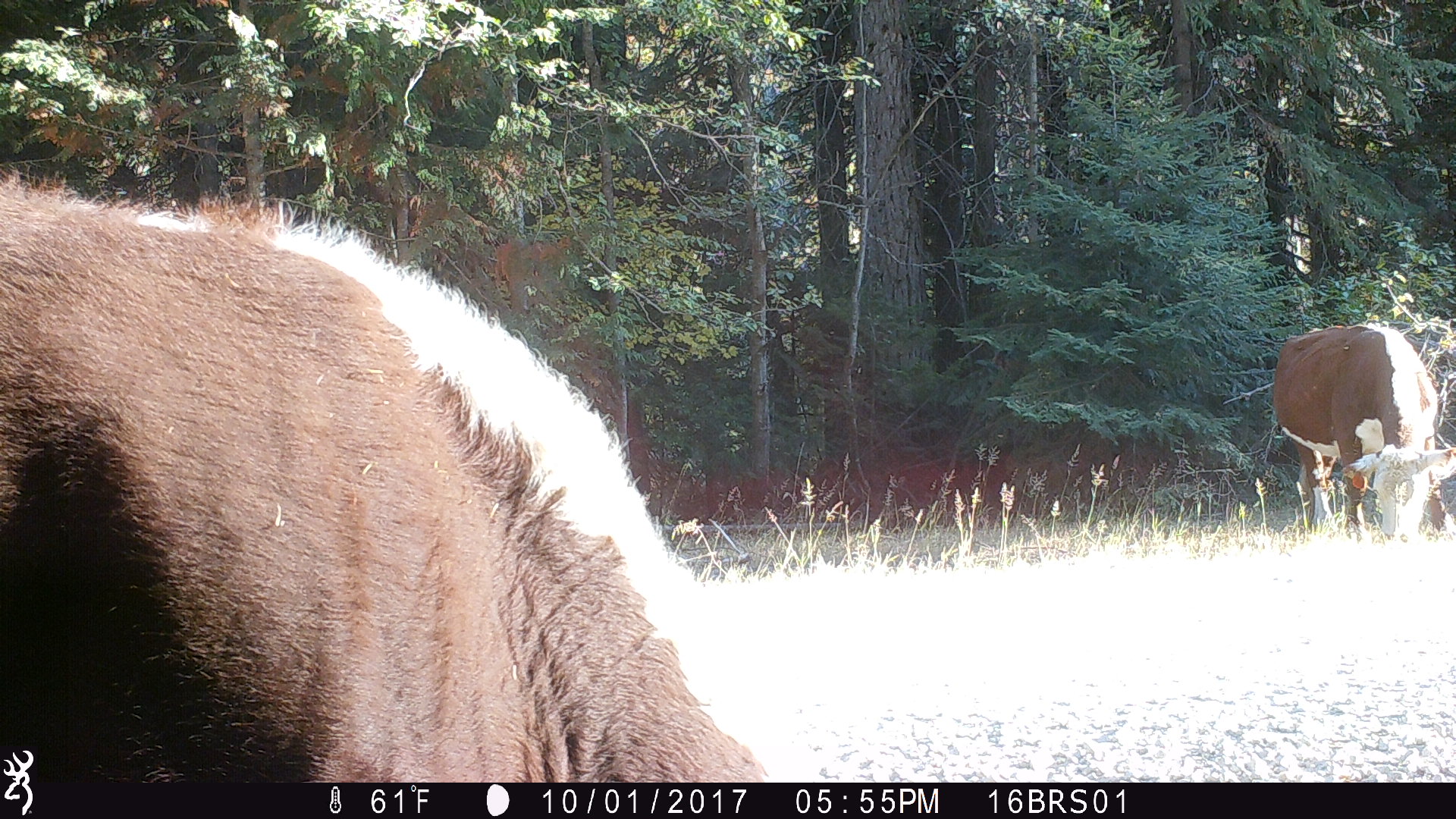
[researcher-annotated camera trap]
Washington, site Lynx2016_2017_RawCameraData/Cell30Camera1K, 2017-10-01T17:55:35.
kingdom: Animalia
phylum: Chordata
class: Mammalia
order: Artiodactyla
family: Bovidae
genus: Bos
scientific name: Bos taurus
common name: domestic cattle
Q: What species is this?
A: Domestic cattle (Bos taurus).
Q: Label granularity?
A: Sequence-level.